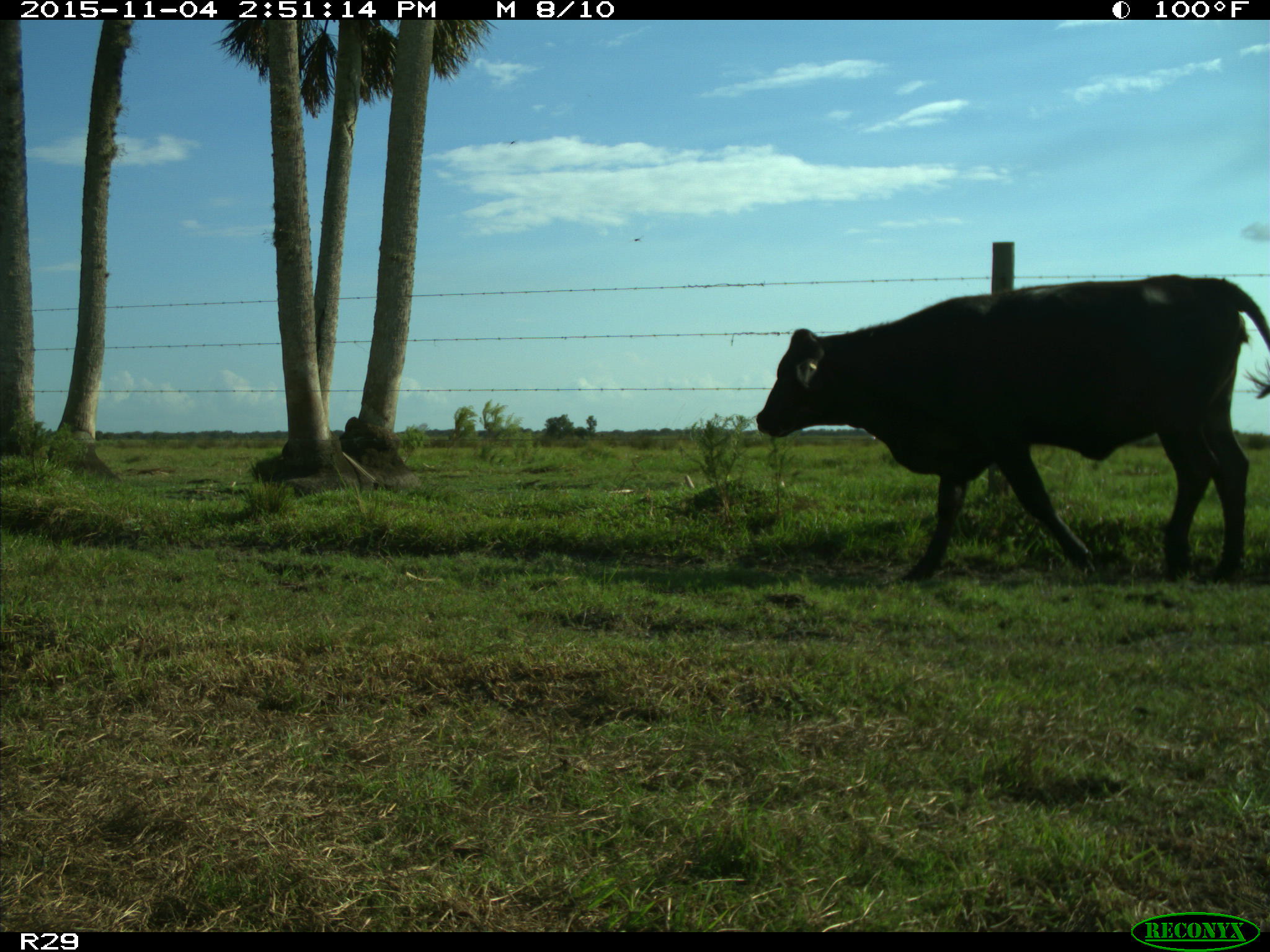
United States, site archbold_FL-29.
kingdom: Animalia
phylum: Chordata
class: Mammalia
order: Artiodactyla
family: Bovidae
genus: Bos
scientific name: Bos taurus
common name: domestic cow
Bos taurus (domestic cow).